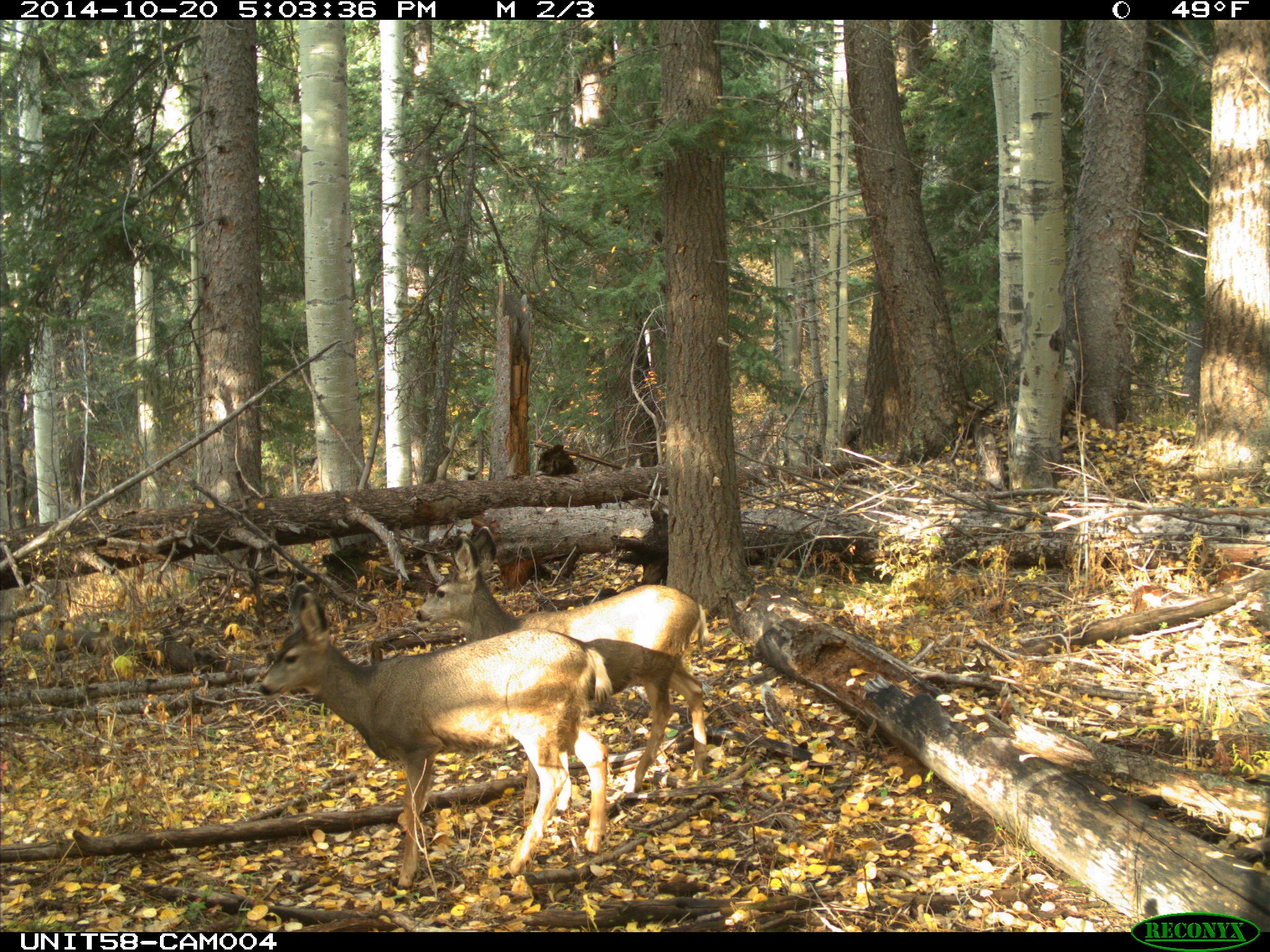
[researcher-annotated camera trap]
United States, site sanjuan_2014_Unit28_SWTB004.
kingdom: Animalia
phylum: Chordata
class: Mammalia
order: Artiodactyla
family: Cervidae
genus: Odocoileus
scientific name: Odocoileus hemionus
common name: mule deer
Odocoileus hemionus (mule deer).